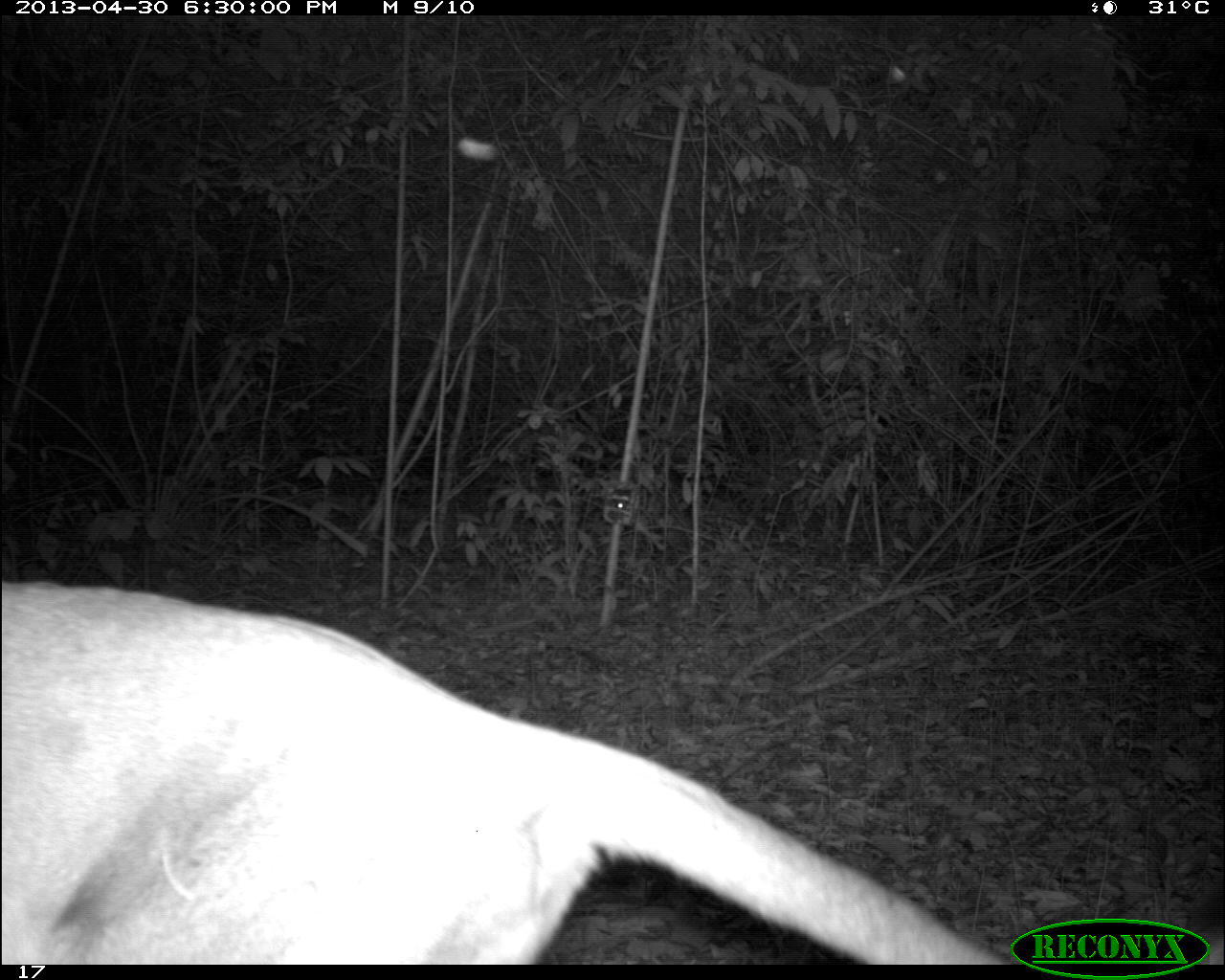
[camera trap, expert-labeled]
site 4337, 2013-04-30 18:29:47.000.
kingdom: Animalia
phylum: Chordata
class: Mammalia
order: Carnivora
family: Felidae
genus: Puma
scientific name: Puma concolor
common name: mountain lion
Puma concolor (mountain lion), count 1, sex male.